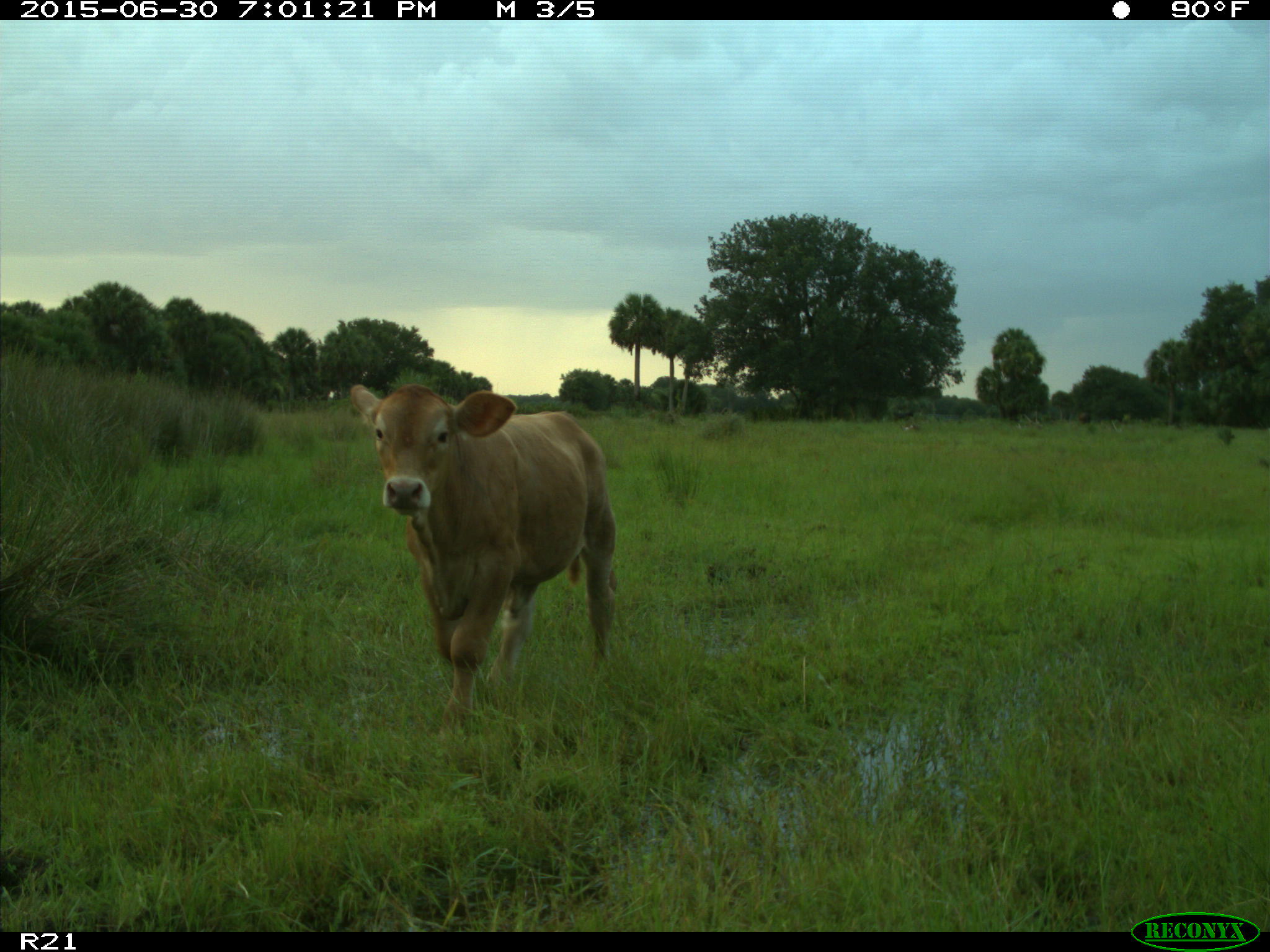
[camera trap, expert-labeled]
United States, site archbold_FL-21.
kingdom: Animalia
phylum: Chordata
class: Mammalia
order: Artiodactyla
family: Bovidae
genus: Bos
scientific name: Bos taurus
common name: domestic cow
Bos taurus (domestic cow).